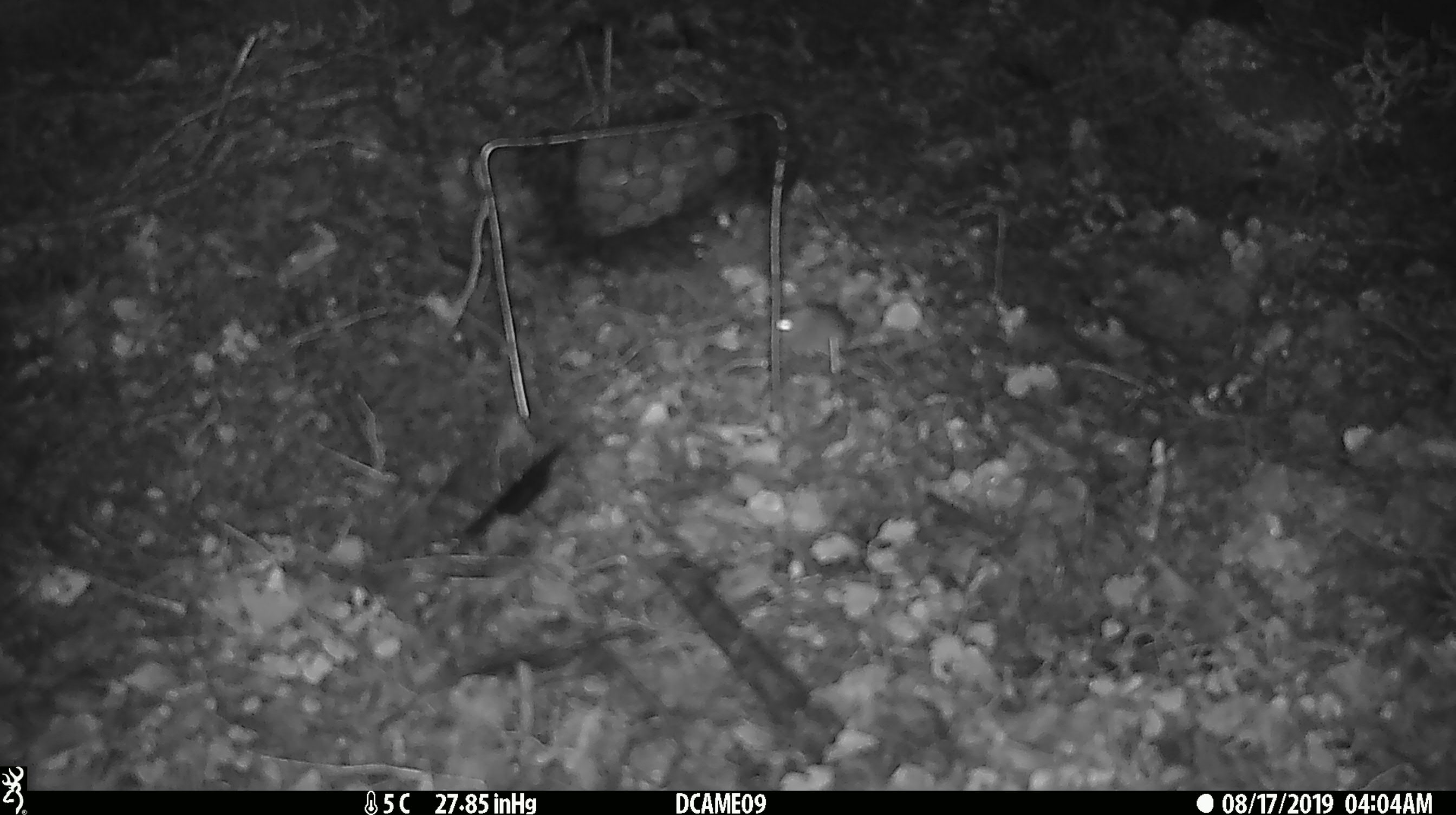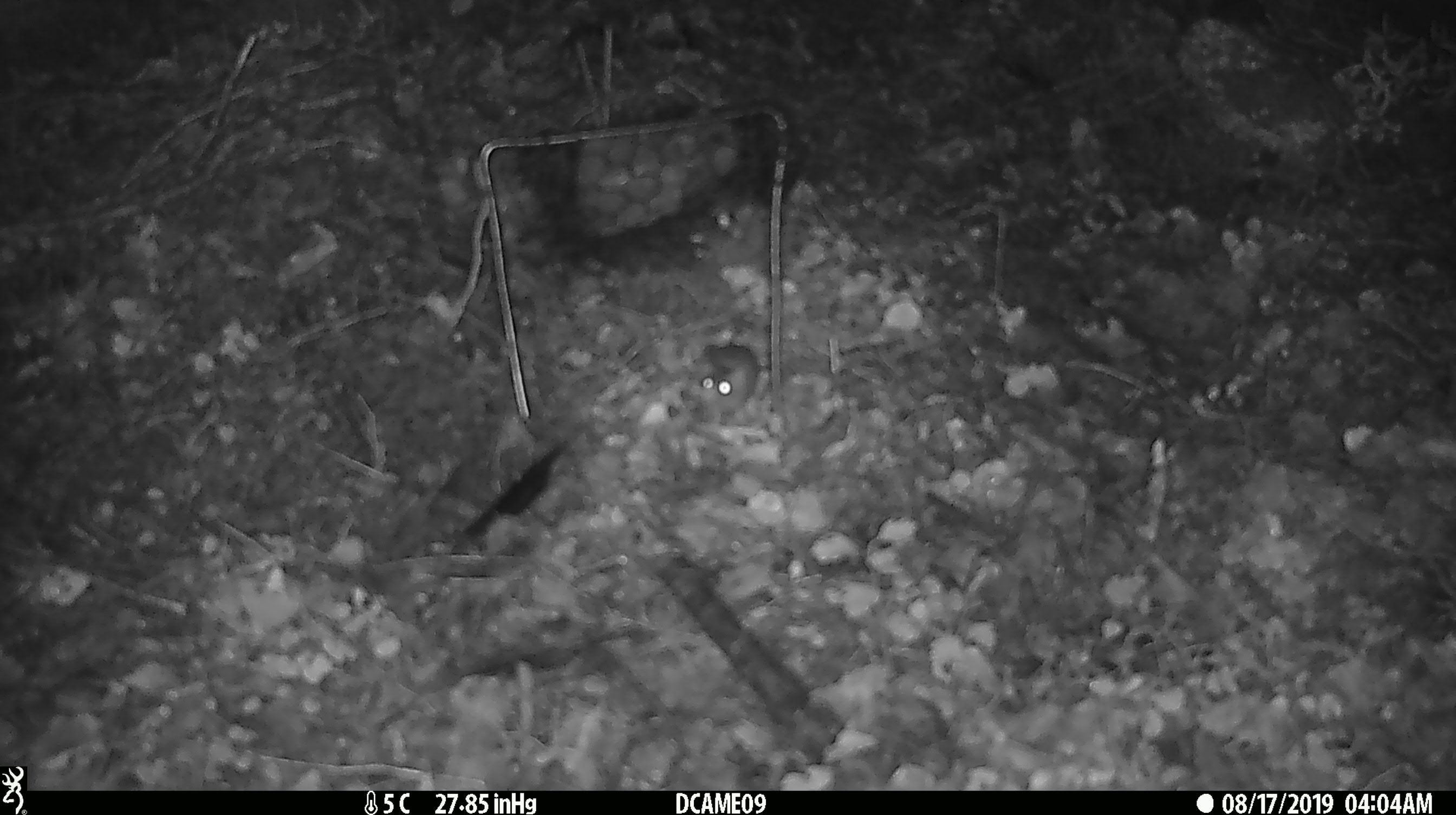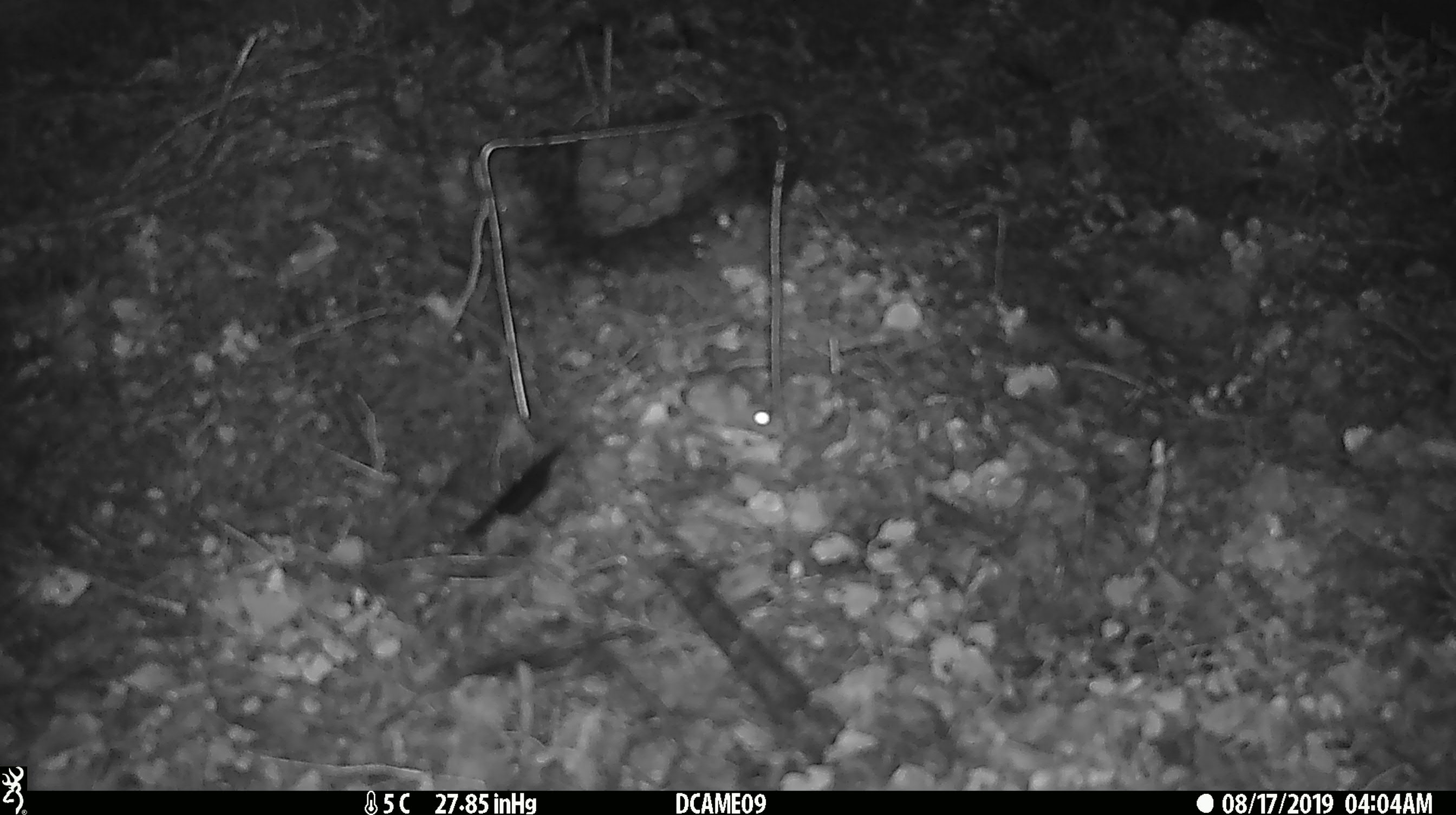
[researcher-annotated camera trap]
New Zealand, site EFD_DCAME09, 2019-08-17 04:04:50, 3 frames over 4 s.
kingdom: Animalia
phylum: Chordata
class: Mammalia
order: Rodentia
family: Muridae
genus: Mus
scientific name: Mus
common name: mouse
Mouse (Mus).